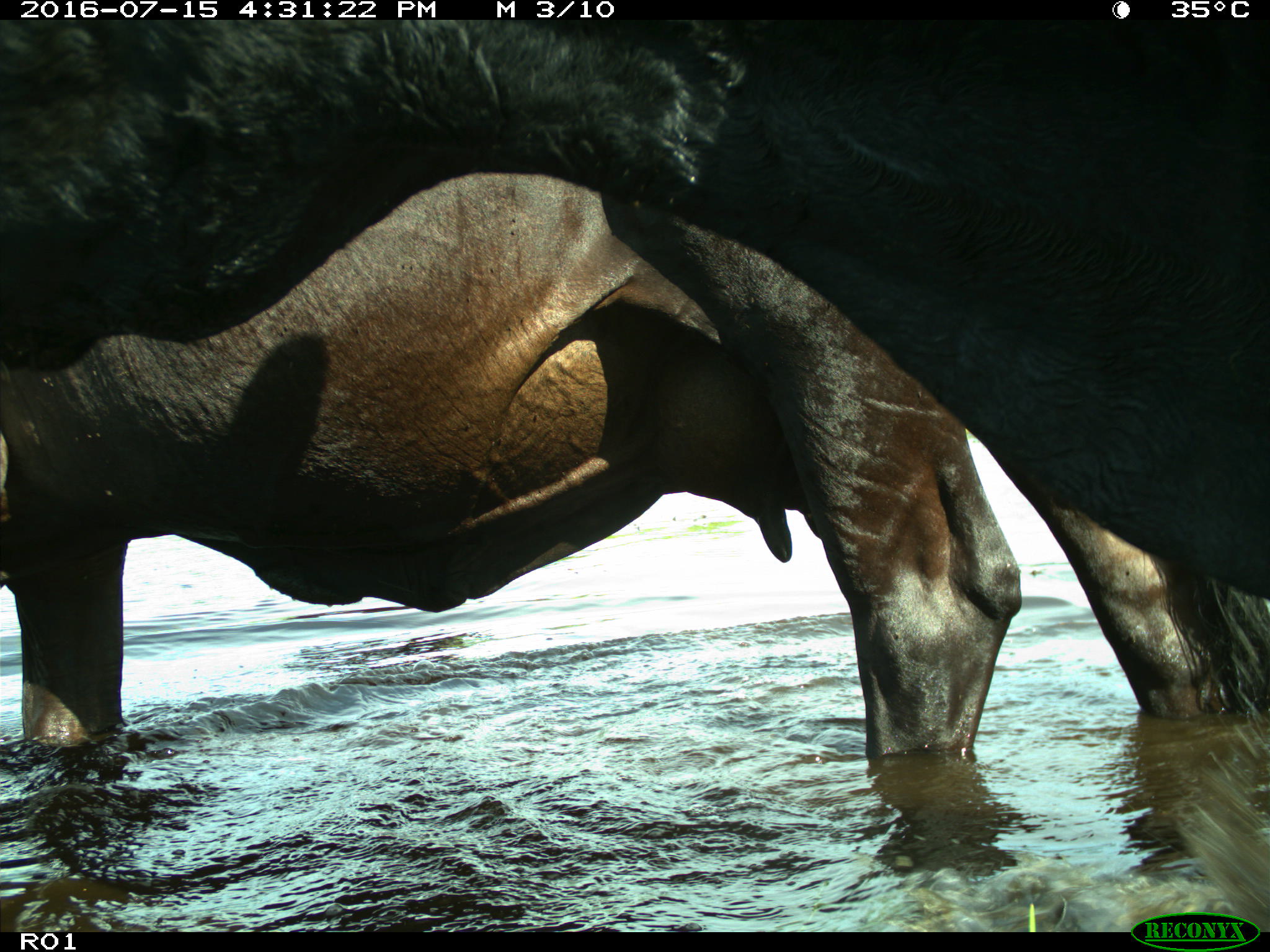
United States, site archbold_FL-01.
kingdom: Animalia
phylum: Chordata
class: Mammalia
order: Artiodactyla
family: Bovidae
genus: Bos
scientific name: Bos taurus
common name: domestic cow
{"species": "Bos taurus (domestic cow)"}